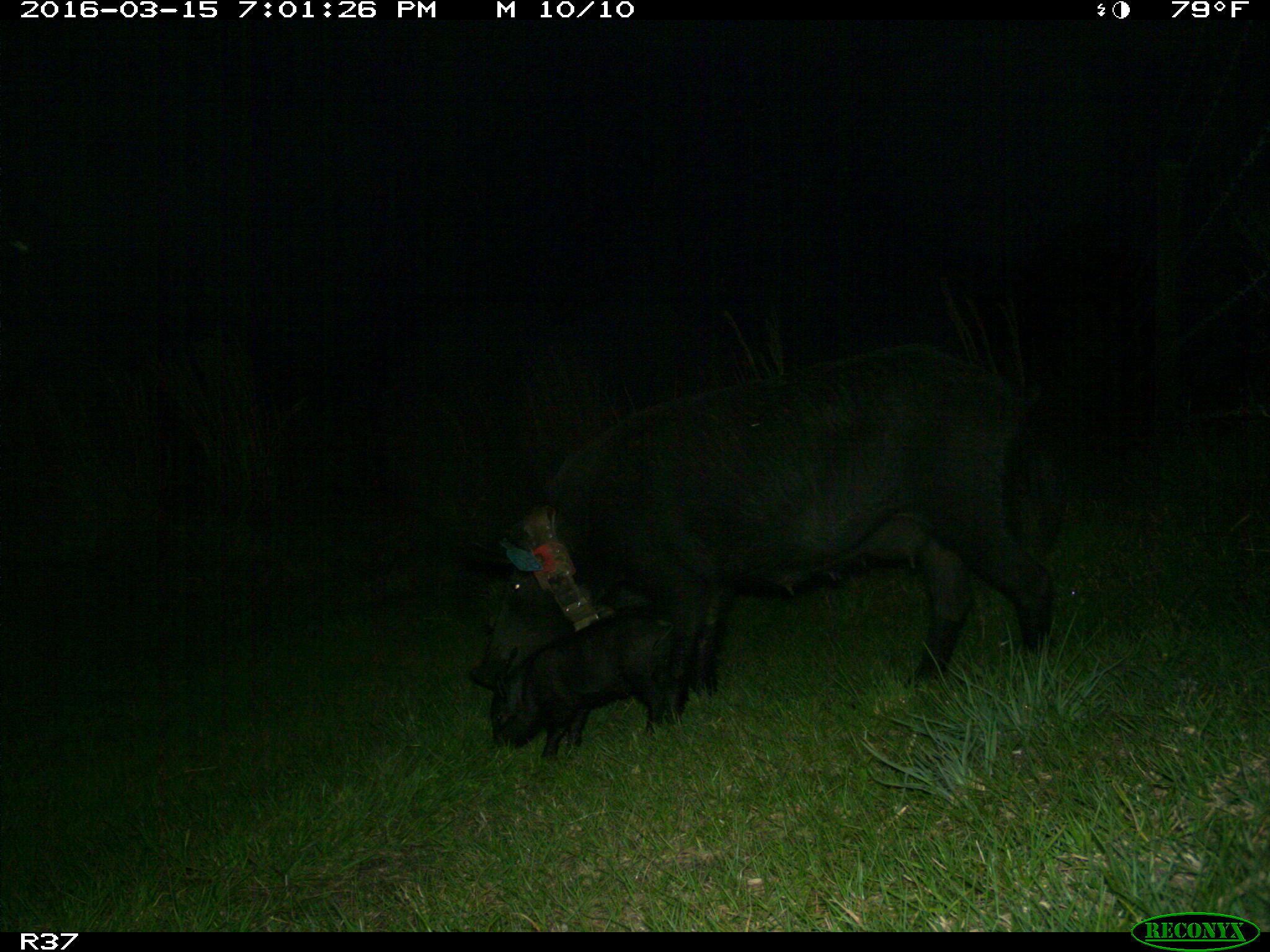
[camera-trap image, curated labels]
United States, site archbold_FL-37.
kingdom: Animalia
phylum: Chordata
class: Mammalia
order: Artiodactyla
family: Suidae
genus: Sus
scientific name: Sus scrofa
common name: wild boar